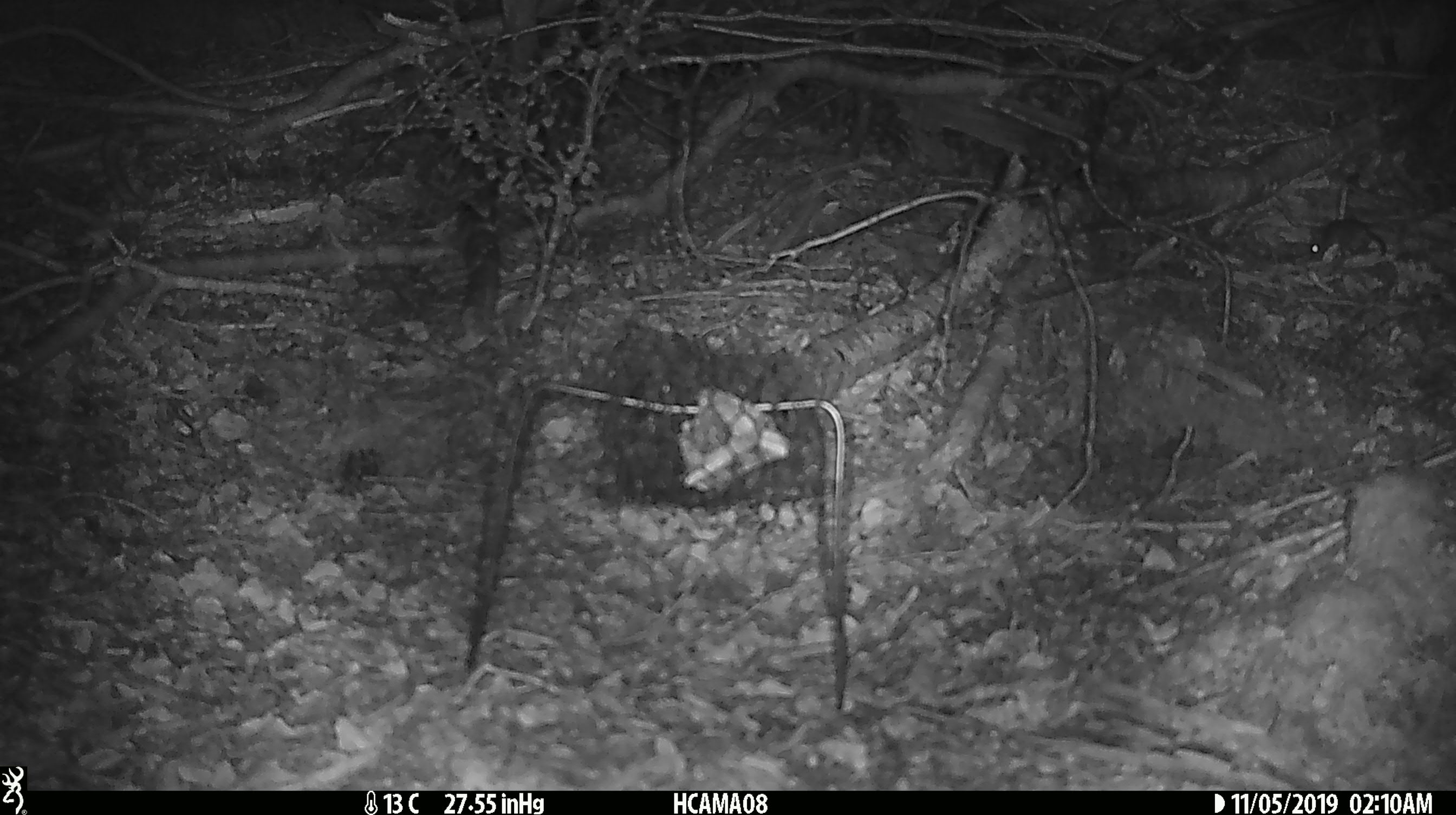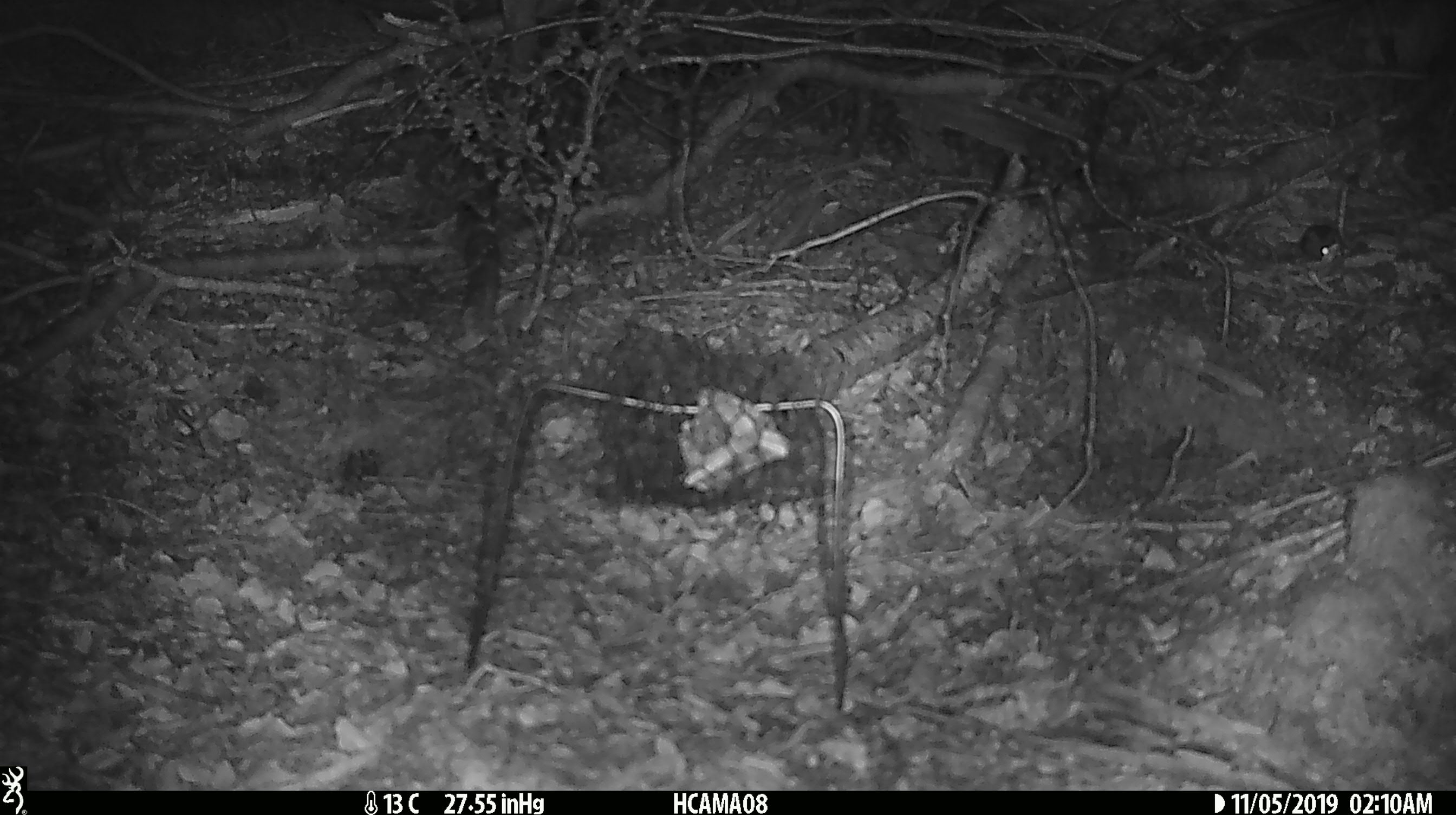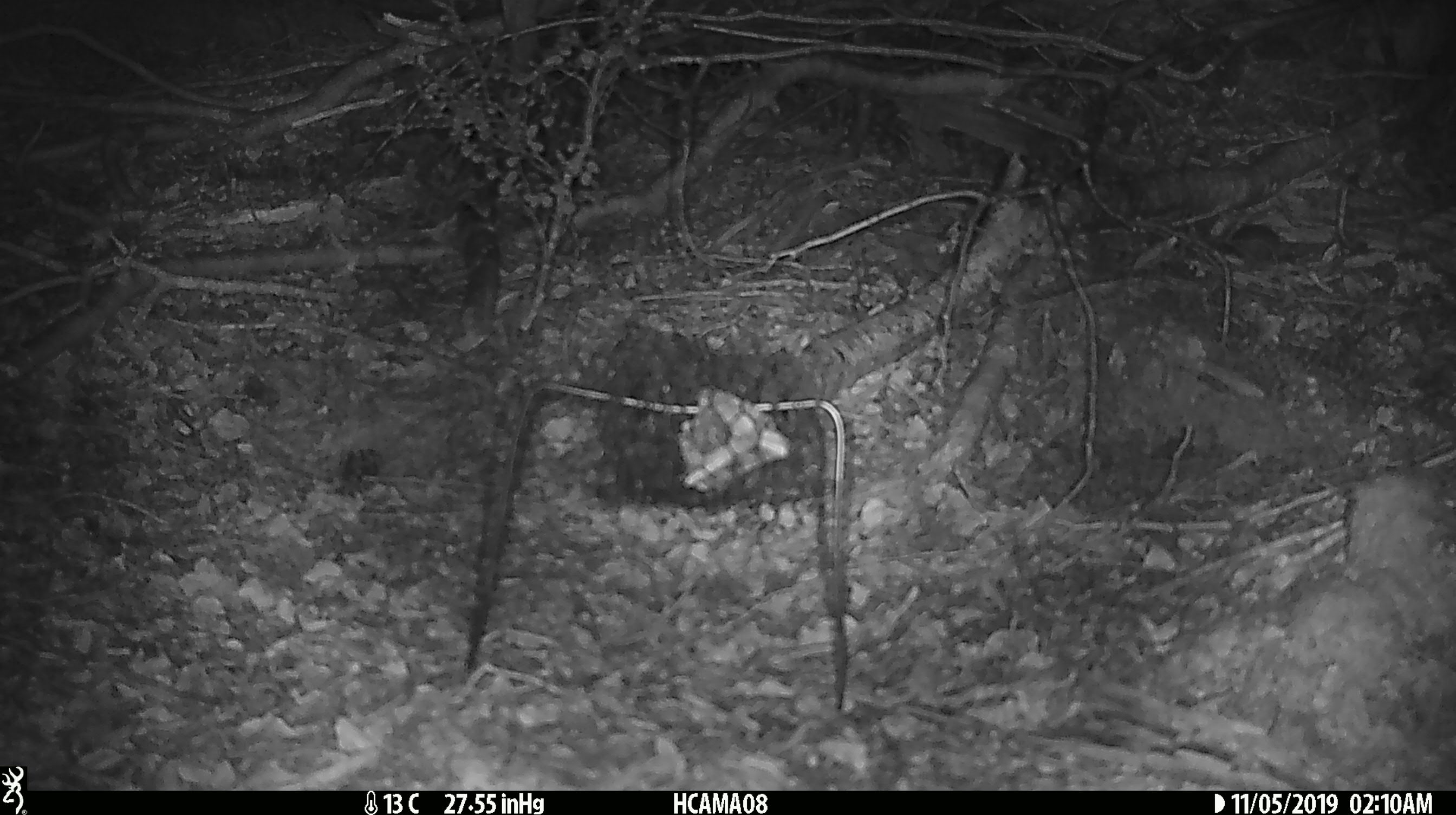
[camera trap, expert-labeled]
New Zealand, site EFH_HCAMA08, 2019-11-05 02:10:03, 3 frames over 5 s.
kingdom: Animalia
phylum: Chordata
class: Mammalia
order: Rodentia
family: Muridae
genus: Mus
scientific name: Mus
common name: mouse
Mouse (Mus).